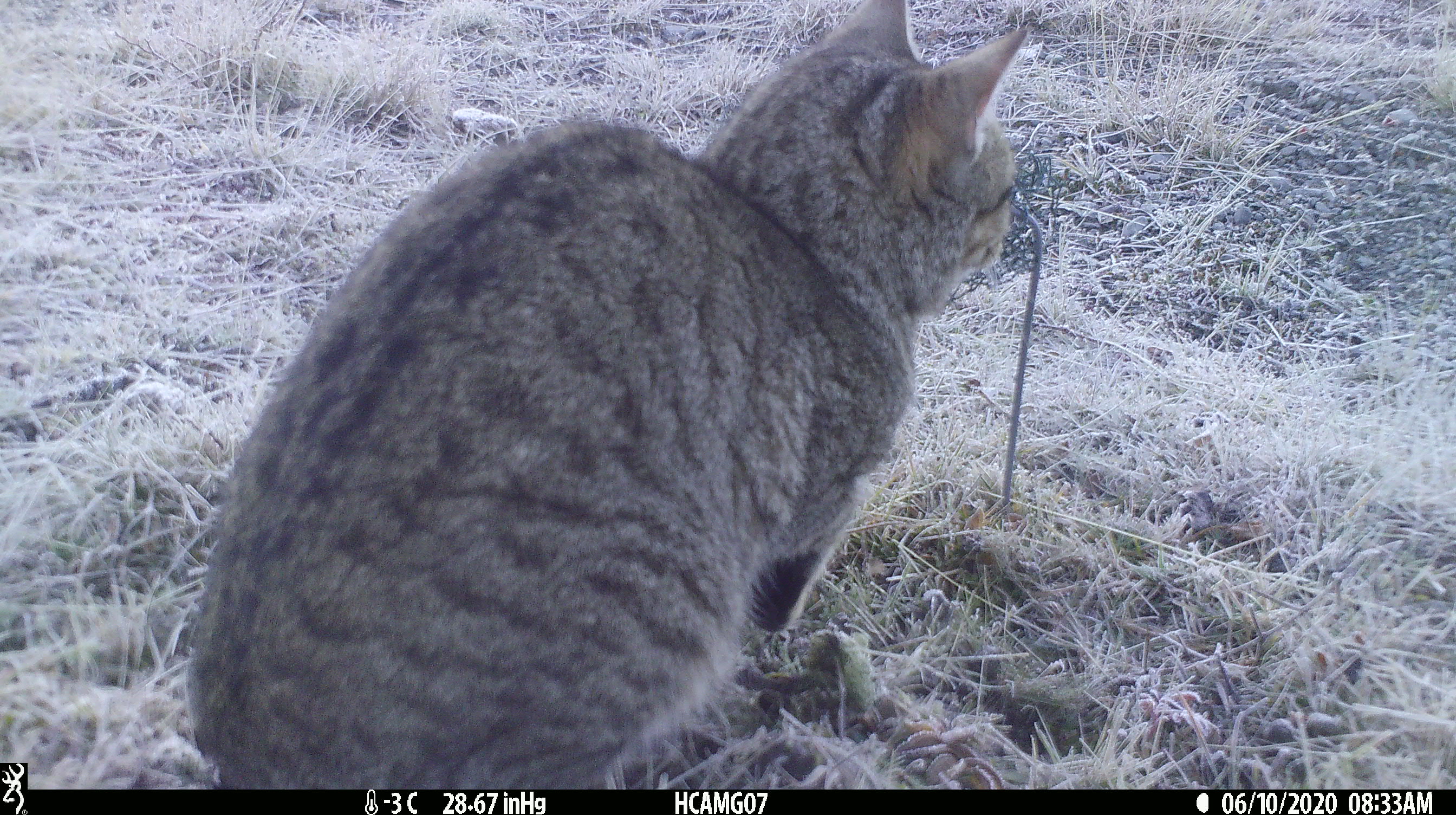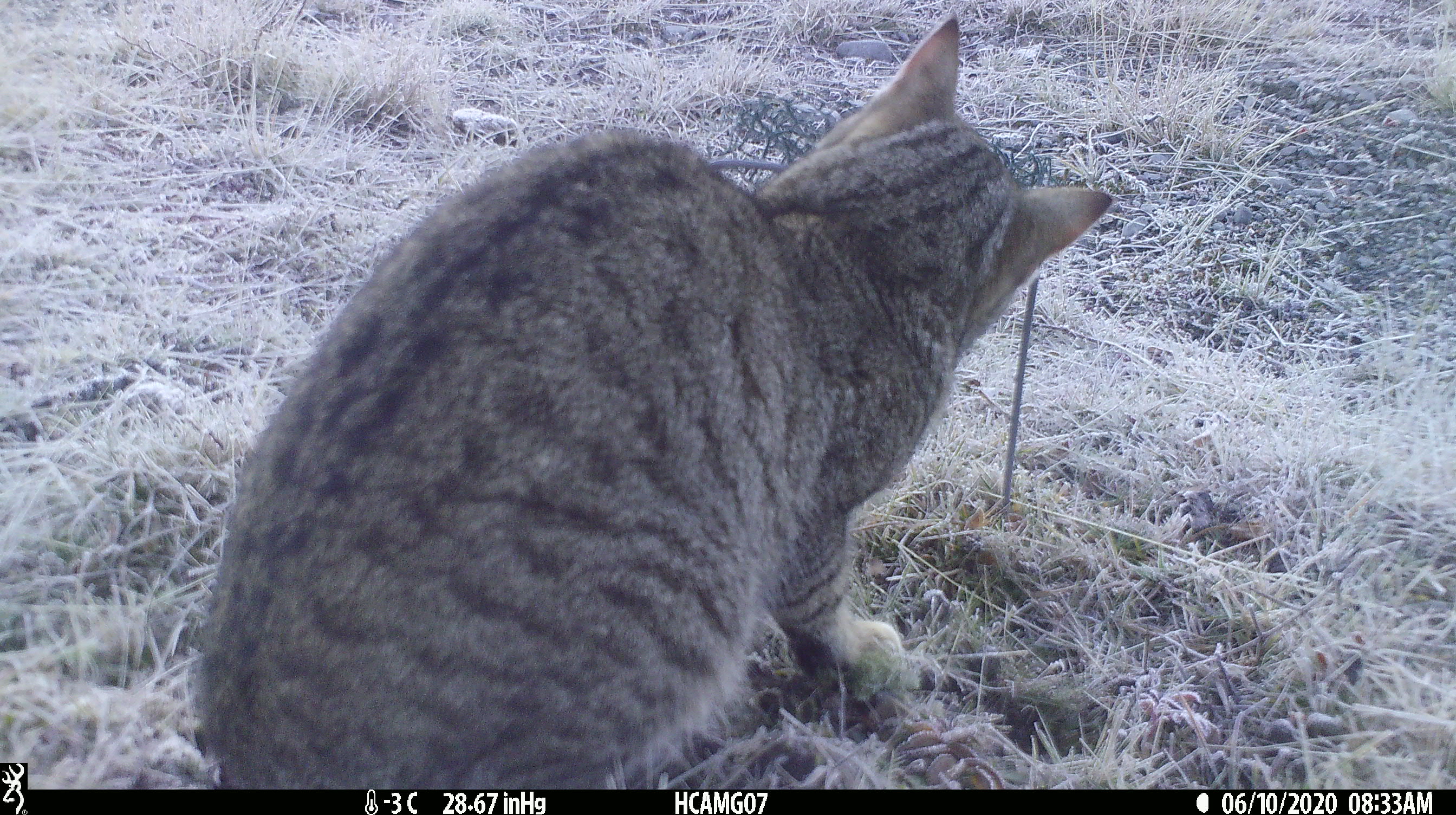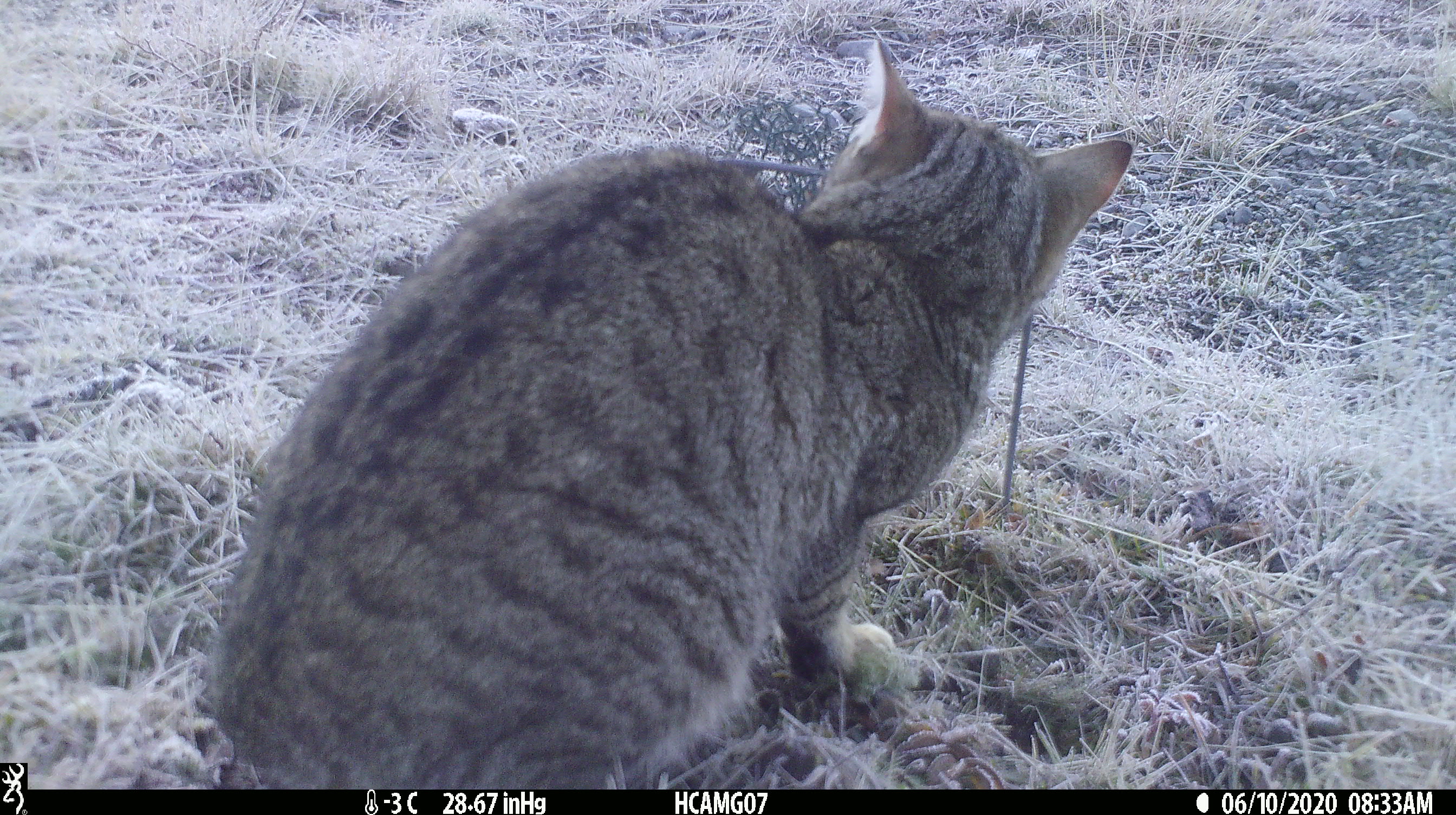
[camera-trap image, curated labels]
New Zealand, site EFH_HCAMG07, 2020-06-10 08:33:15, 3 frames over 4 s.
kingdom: Animalia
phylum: Chordata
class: Mammalia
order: Carnivora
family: Felidae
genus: Felis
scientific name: Felis catus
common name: domestic cat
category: cat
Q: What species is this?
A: Cat (domestic cat) (Felis catus).